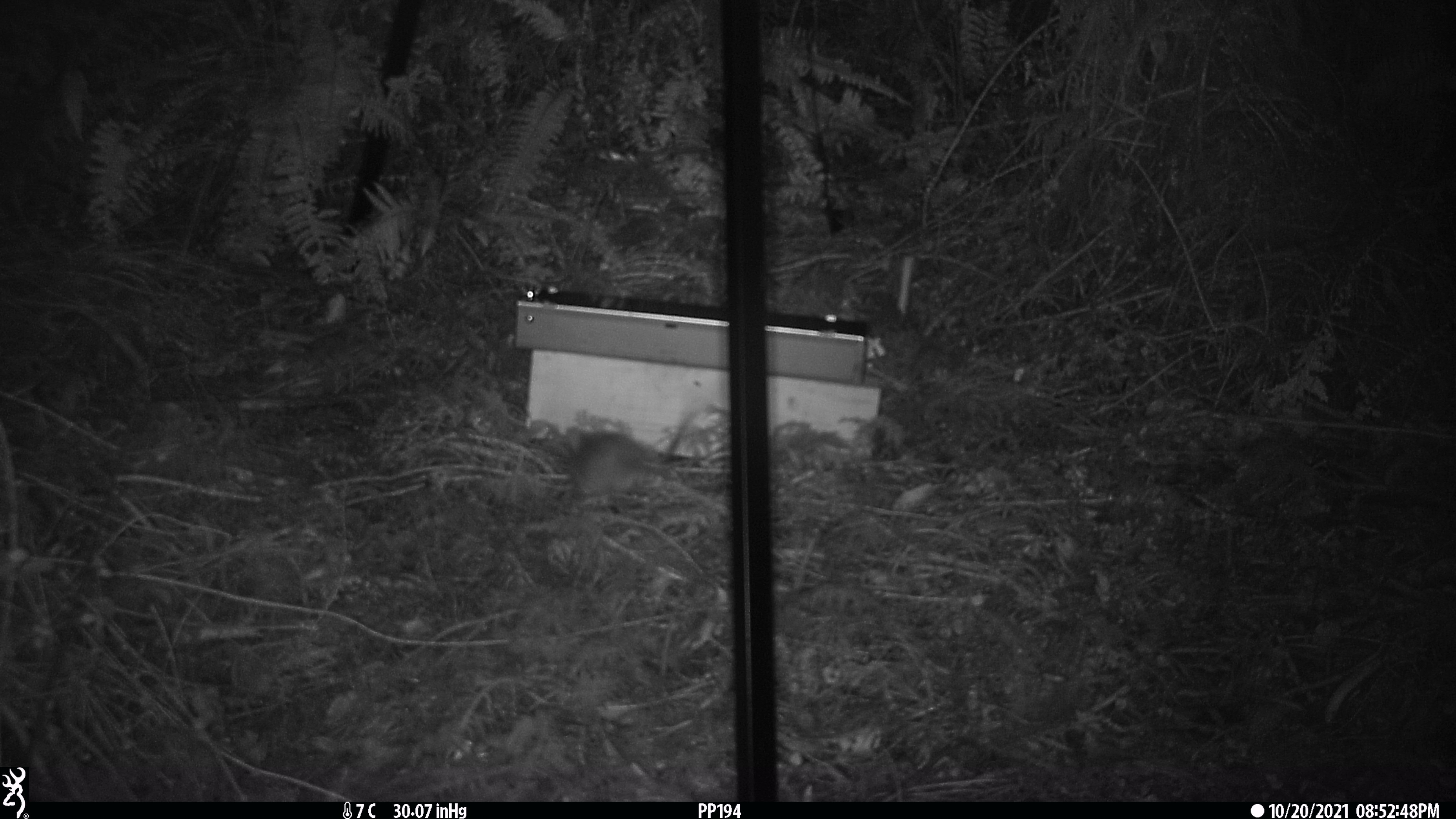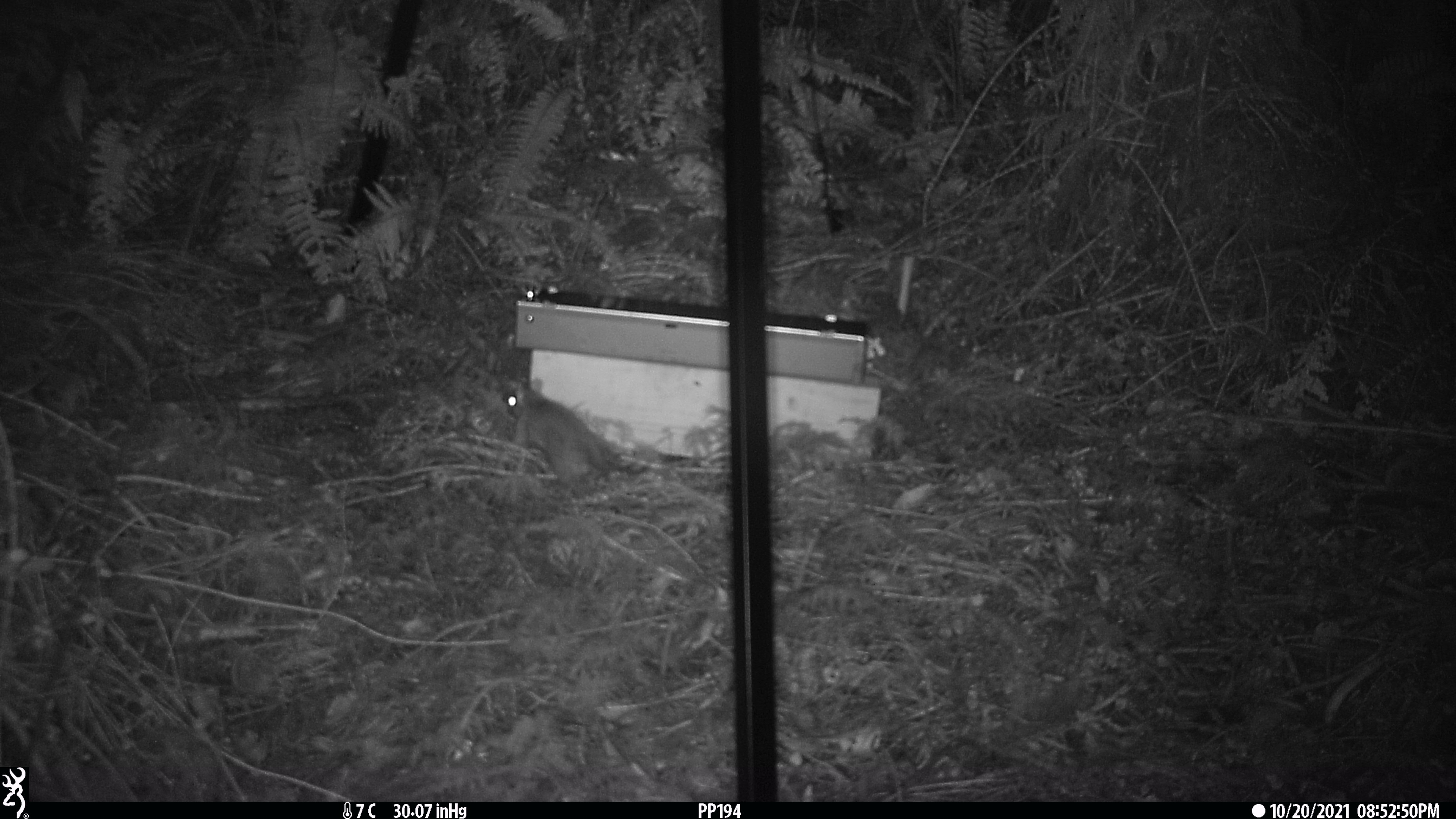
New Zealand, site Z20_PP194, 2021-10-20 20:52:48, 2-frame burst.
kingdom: Animalia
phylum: Chordata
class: Mammalia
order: Rodentia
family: Muridae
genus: Rattus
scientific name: Rattus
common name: rat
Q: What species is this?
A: Rat (Rattus).